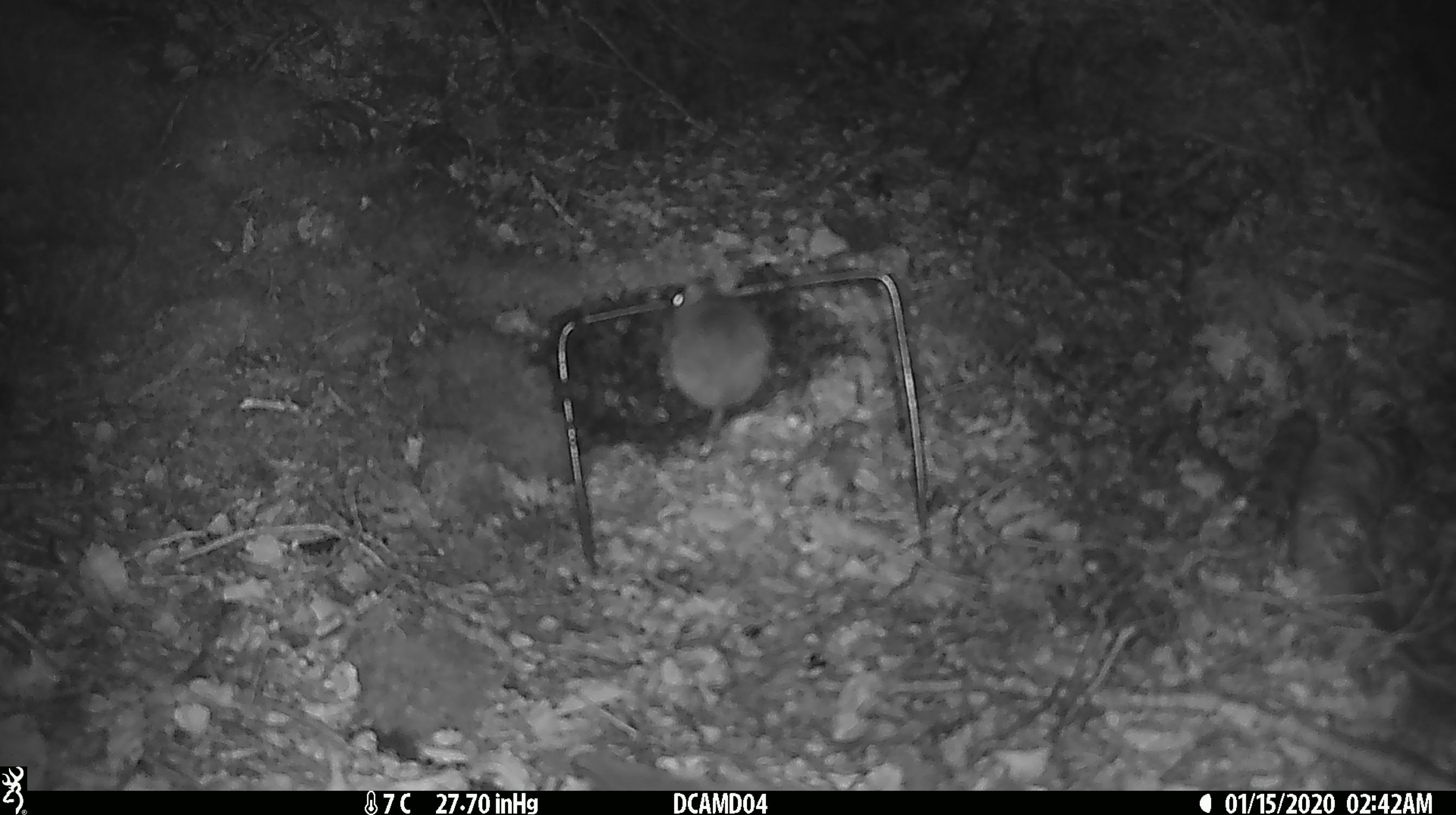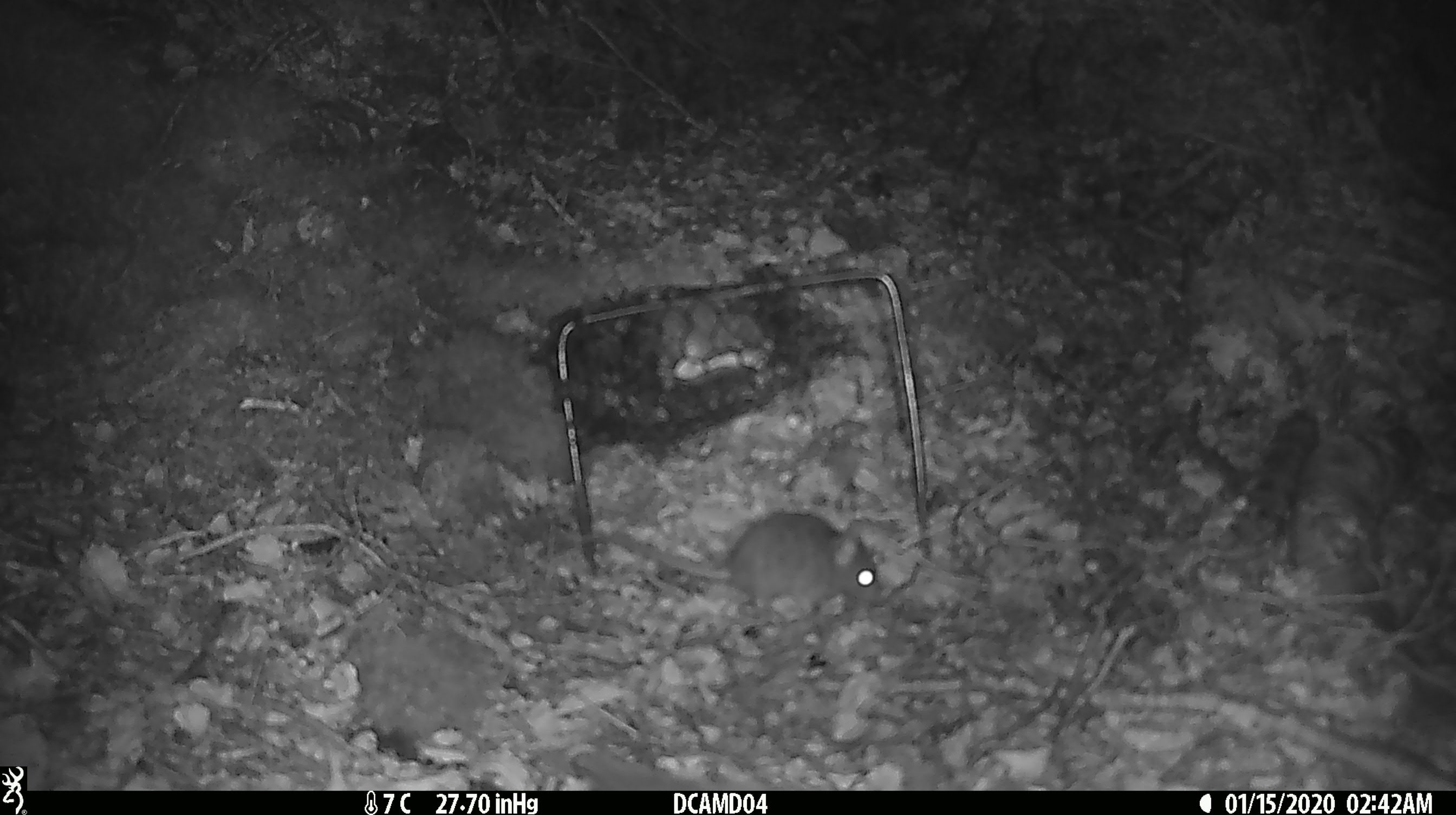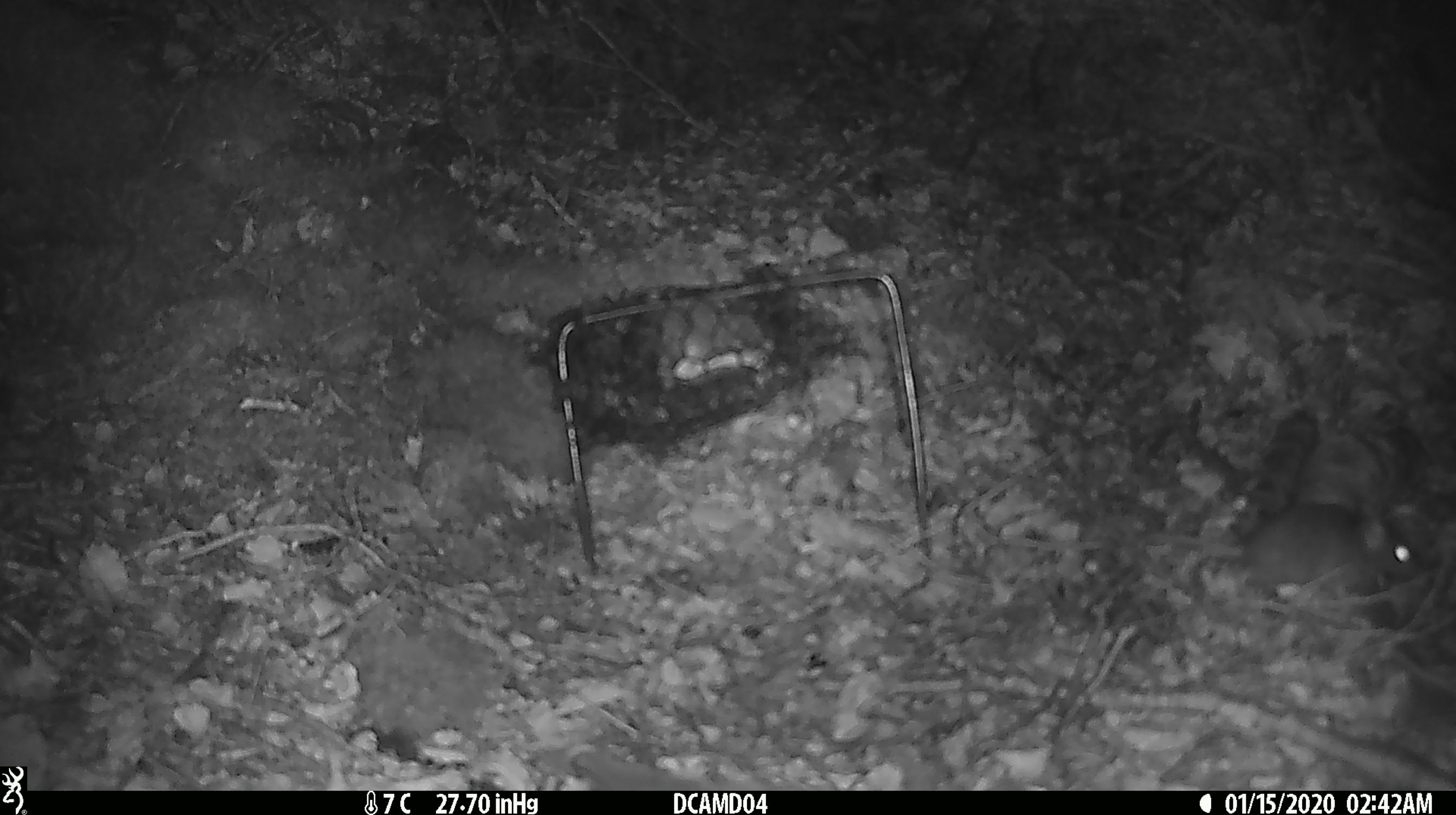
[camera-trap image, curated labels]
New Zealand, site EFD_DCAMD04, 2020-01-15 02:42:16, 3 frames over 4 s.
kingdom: Animalia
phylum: Chordata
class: Mammalia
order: Rodentia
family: Muridae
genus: Mus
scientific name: Mus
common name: mouse